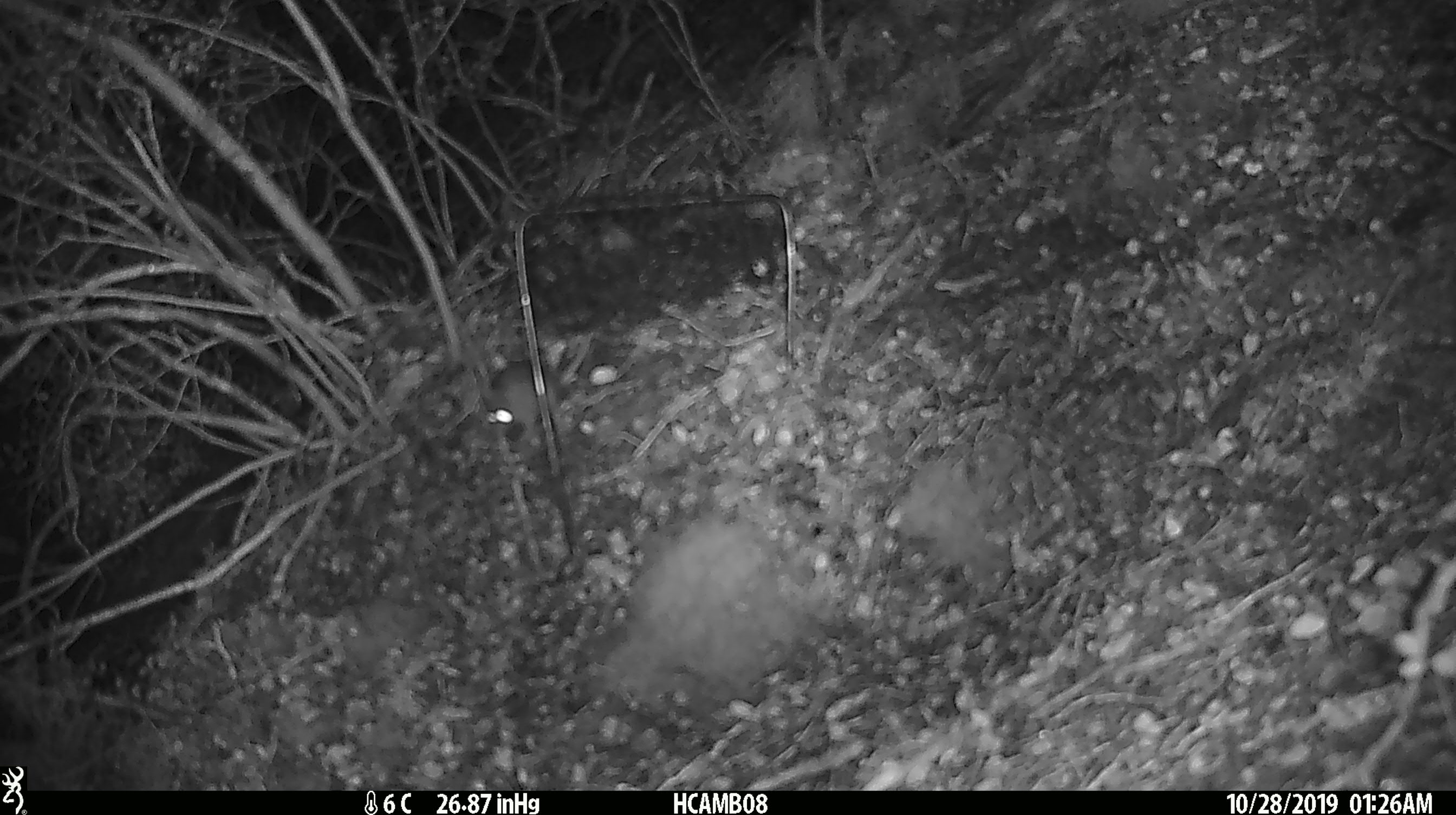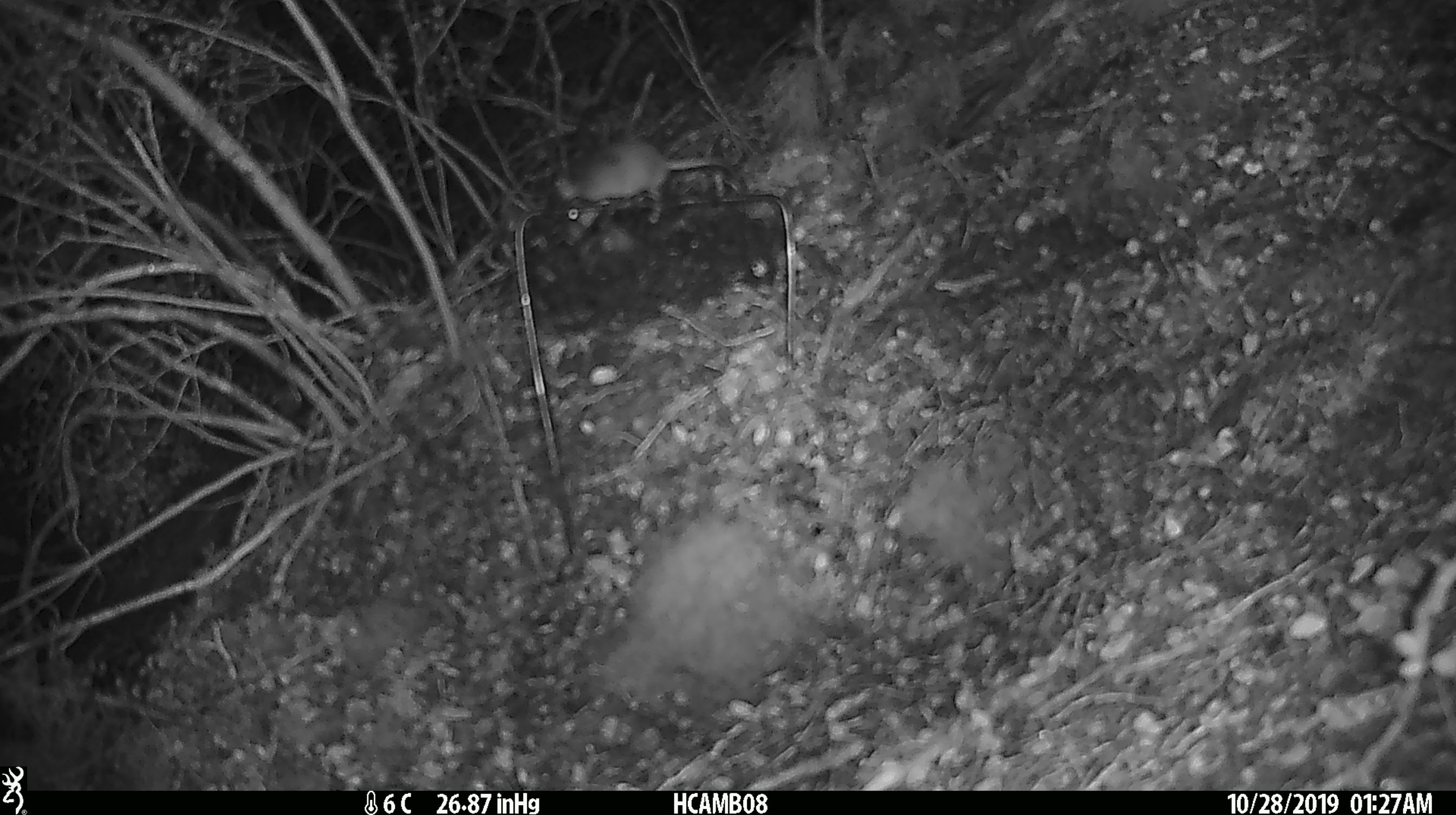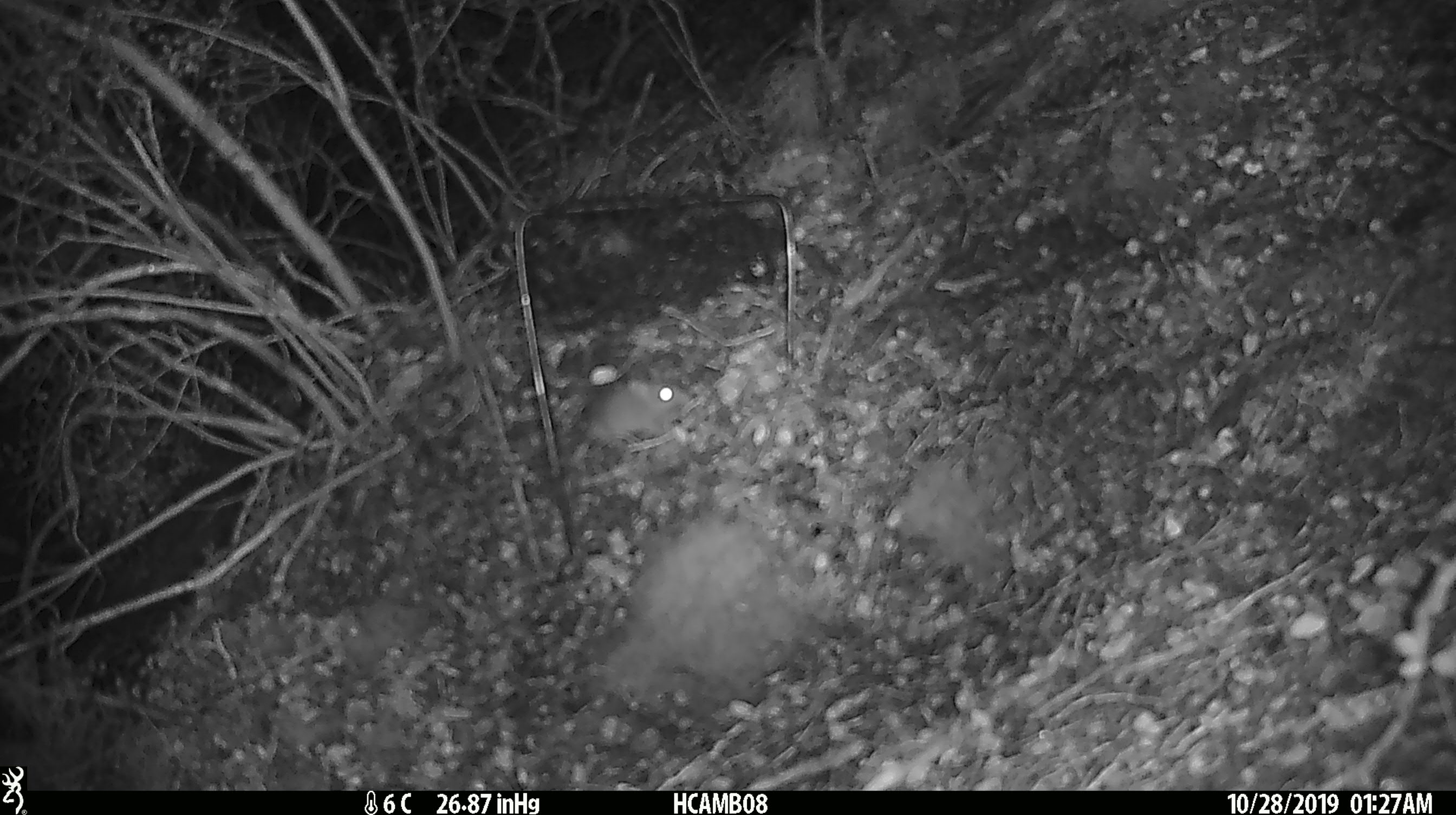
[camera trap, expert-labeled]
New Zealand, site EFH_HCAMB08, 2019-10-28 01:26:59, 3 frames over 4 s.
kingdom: Animalia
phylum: Chordata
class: Mammalia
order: Rodentia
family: Muridae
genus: Mus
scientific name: Mus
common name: mouse